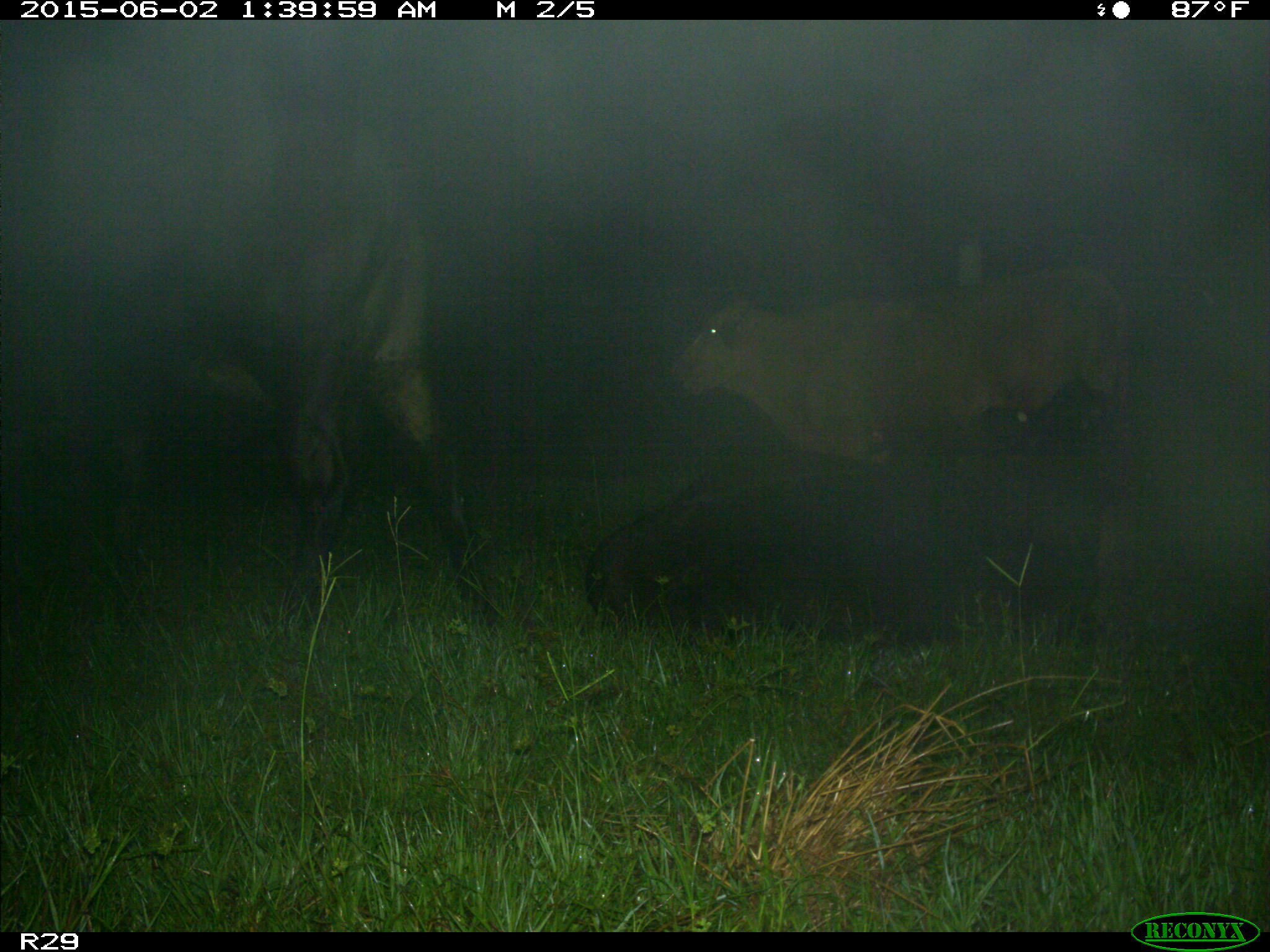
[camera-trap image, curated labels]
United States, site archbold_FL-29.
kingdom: Animalia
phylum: Chordata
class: Mammalia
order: Artiodactyla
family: Bovidae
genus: Bos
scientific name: Bos taurus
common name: domestic cow